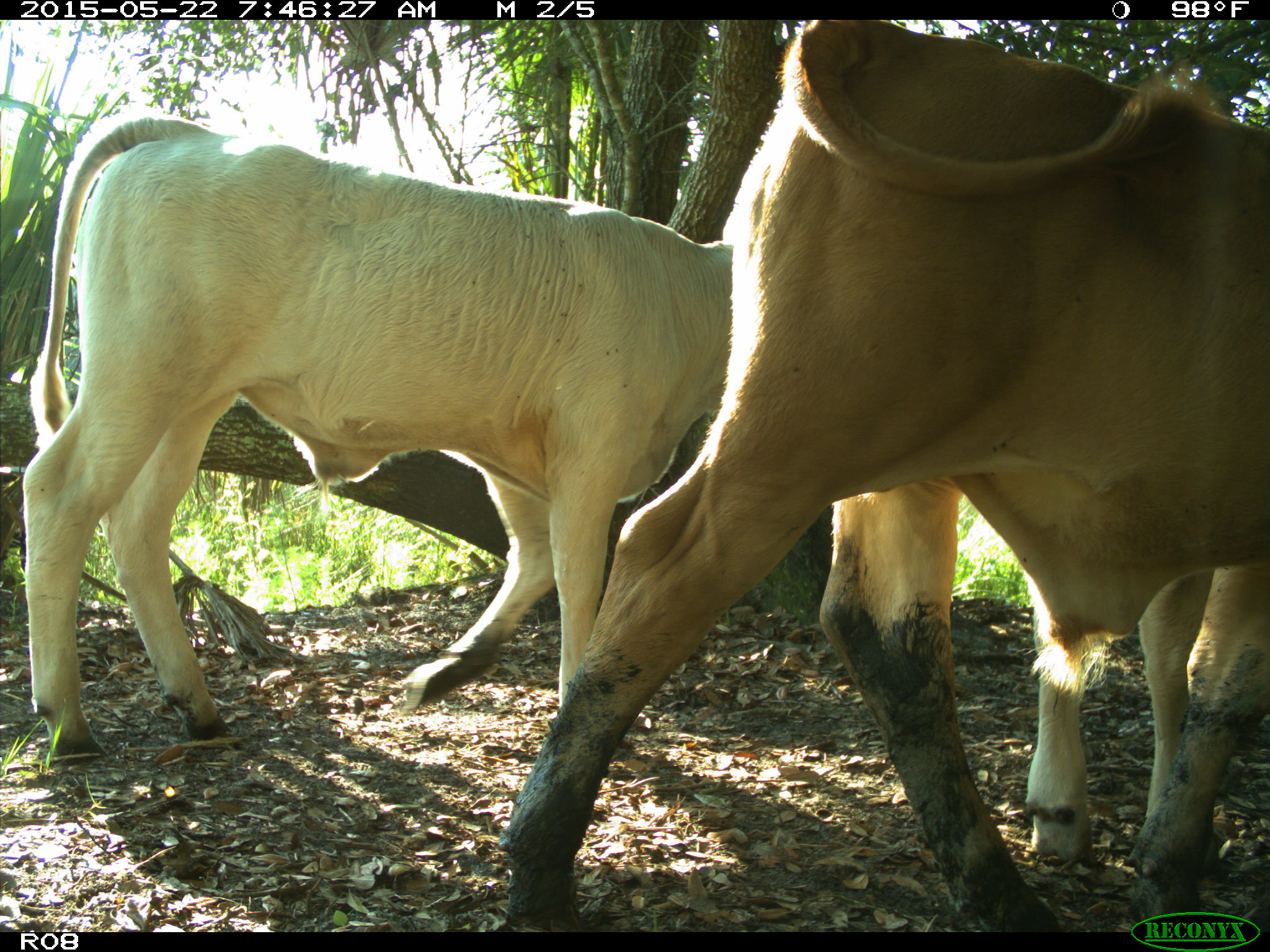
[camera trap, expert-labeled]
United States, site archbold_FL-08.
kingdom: Animalia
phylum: Chordata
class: Mammalia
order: Artiodactyla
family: Bovidae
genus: Bos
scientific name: Bos taurus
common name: domestic cow